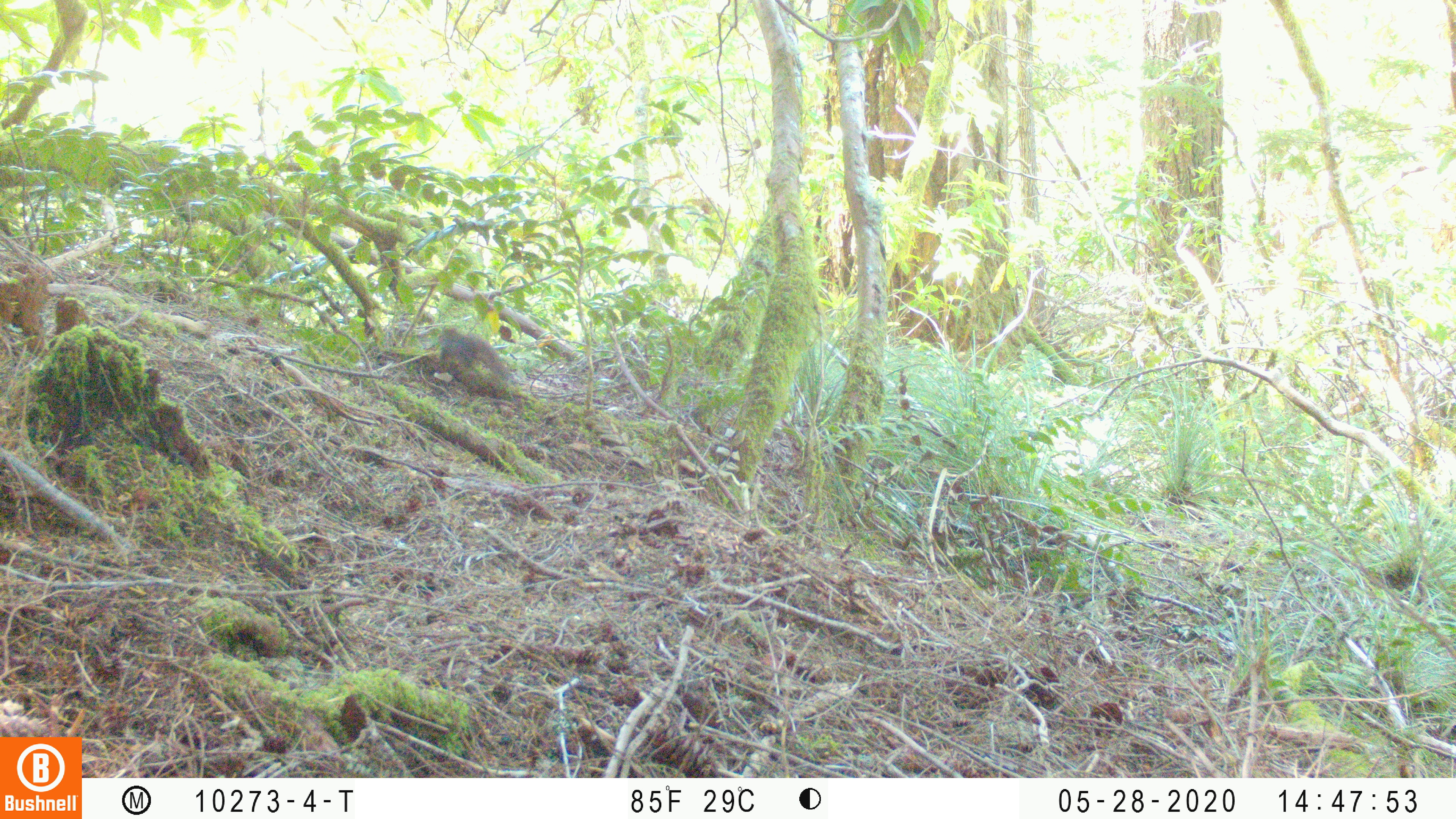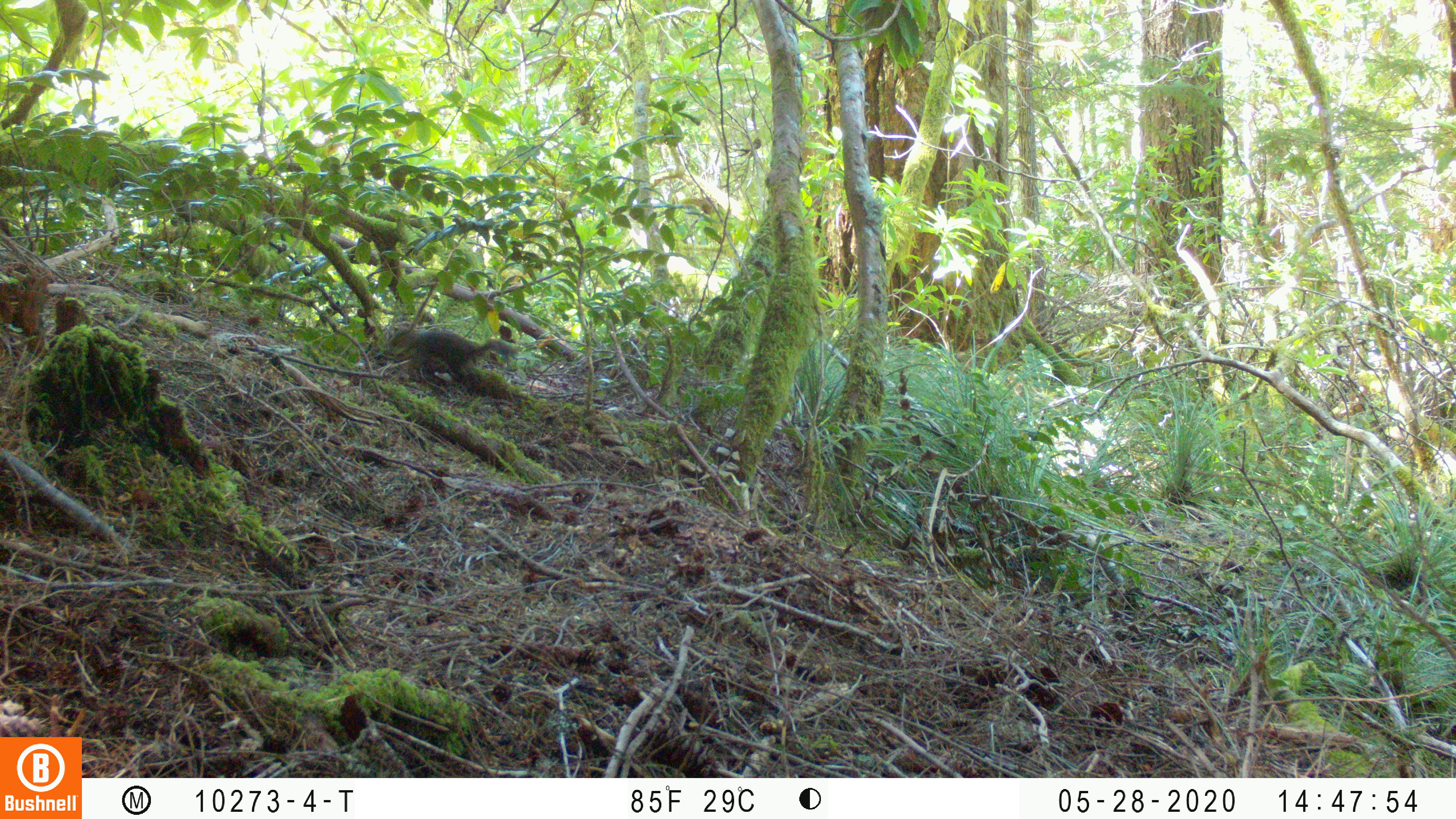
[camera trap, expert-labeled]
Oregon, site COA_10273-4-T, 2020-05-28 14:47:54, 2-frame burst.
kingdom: Animalia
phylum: Chordata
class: Mammalia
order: Rodentia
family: Sciuridae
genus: Tamiasciurus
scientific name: Tamiasciurus douglasii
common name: douglas squirrel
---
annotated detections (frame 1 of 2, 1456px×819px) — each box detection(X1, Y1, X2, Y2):
douglas squirrel: detection(427, 317, 513, 381)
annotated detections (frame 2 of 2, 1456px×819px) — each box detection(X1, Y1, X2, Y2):
douglas squirrel: detection(390, 323, 531, 379)